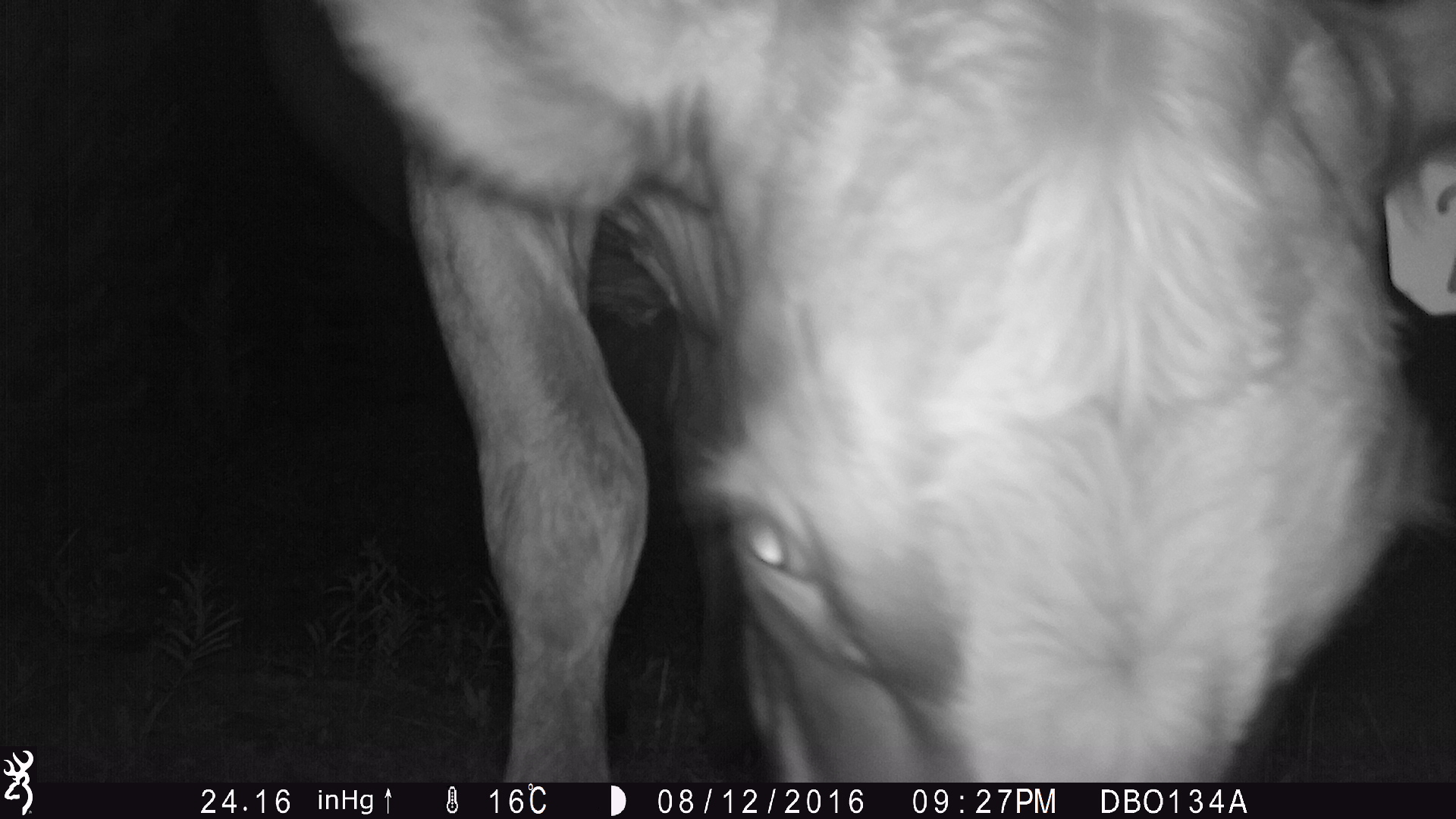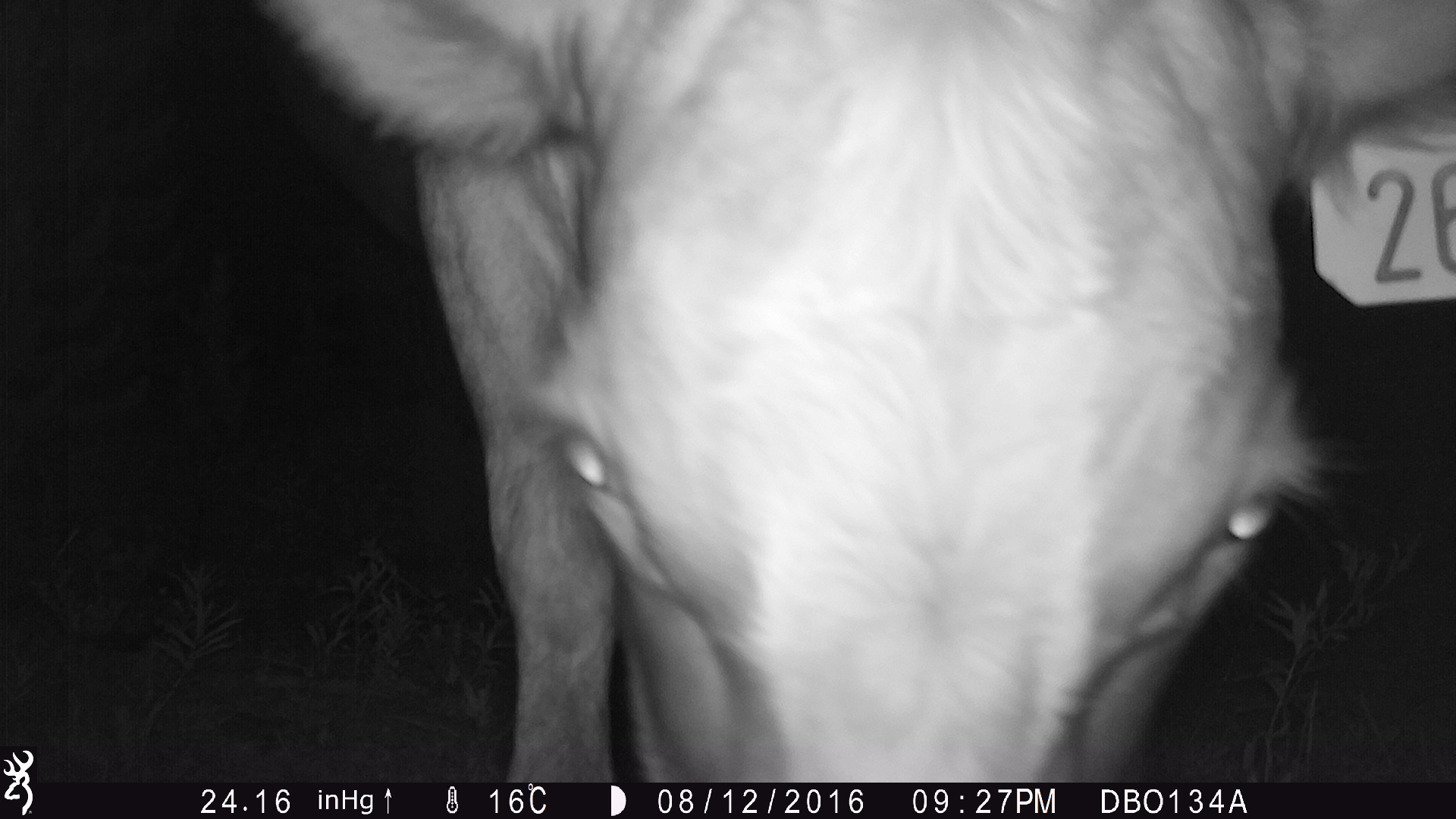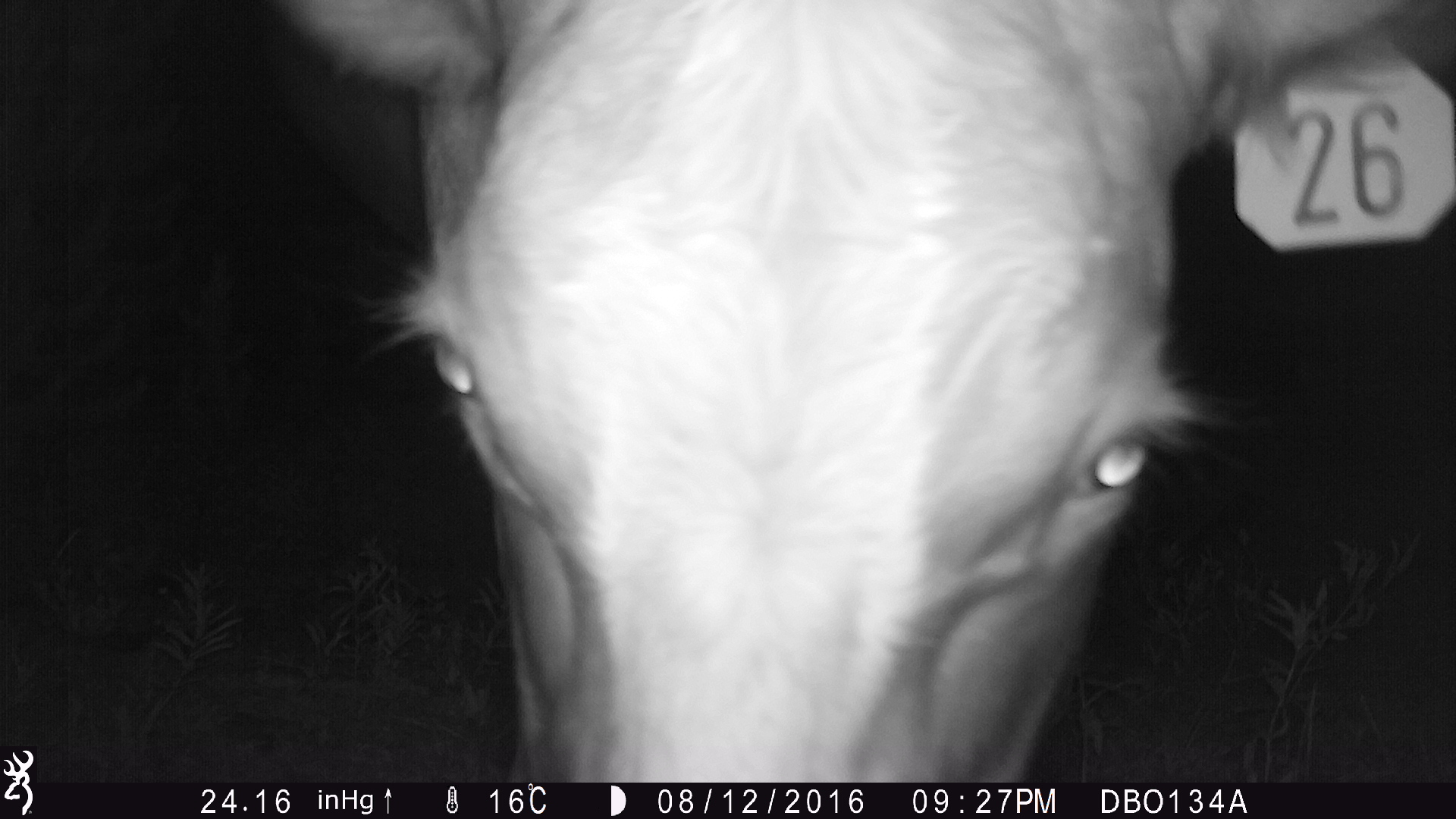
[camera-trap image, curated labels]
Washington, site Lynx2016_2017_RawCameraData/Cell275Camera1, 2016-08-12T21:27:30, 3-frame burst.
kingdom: Animalia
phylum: Chordata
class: Mammalia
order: Artiodactyla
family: Bovidae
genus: Bos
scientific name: Bos taurus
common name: domestic cattle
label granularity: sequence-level